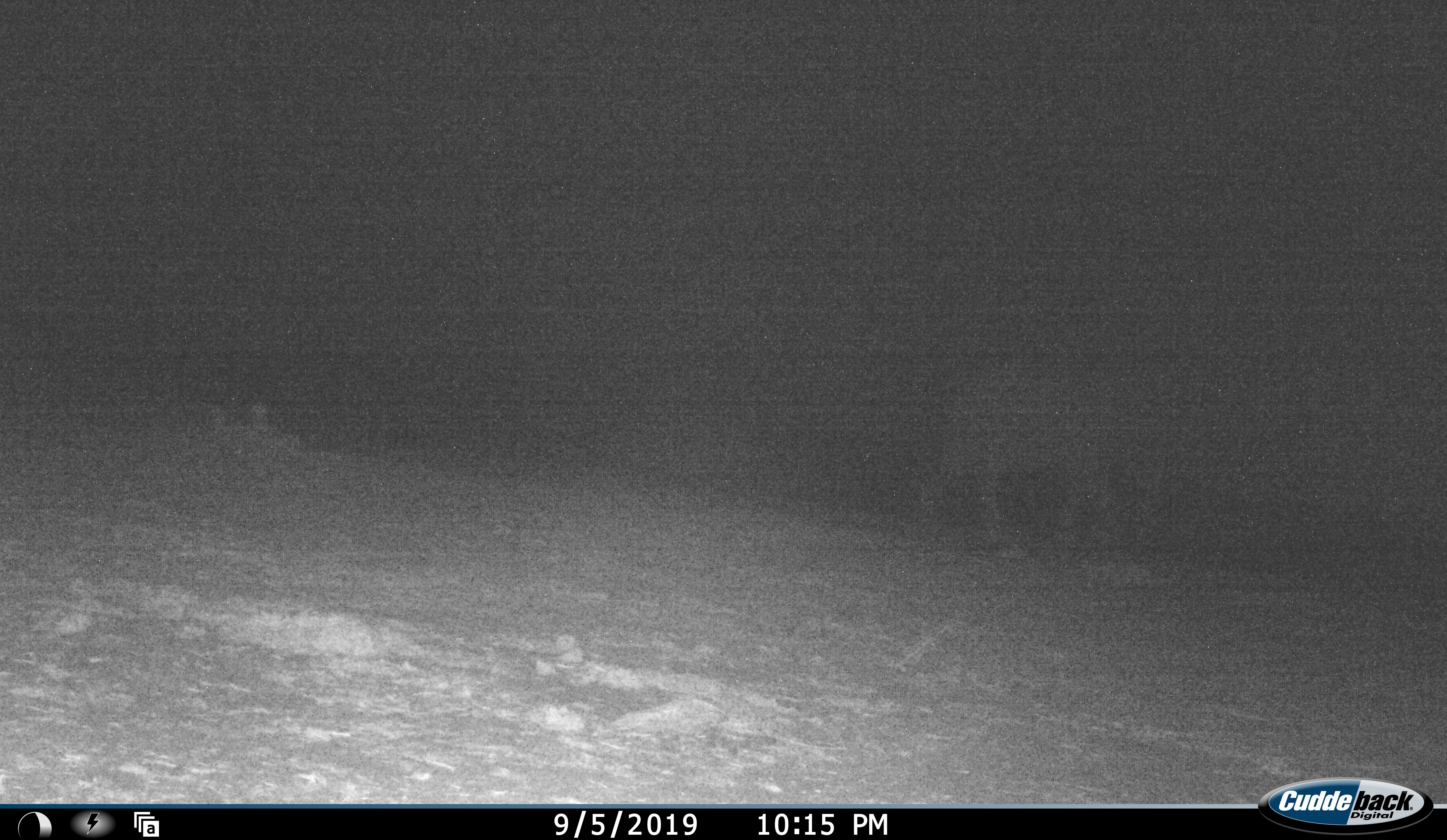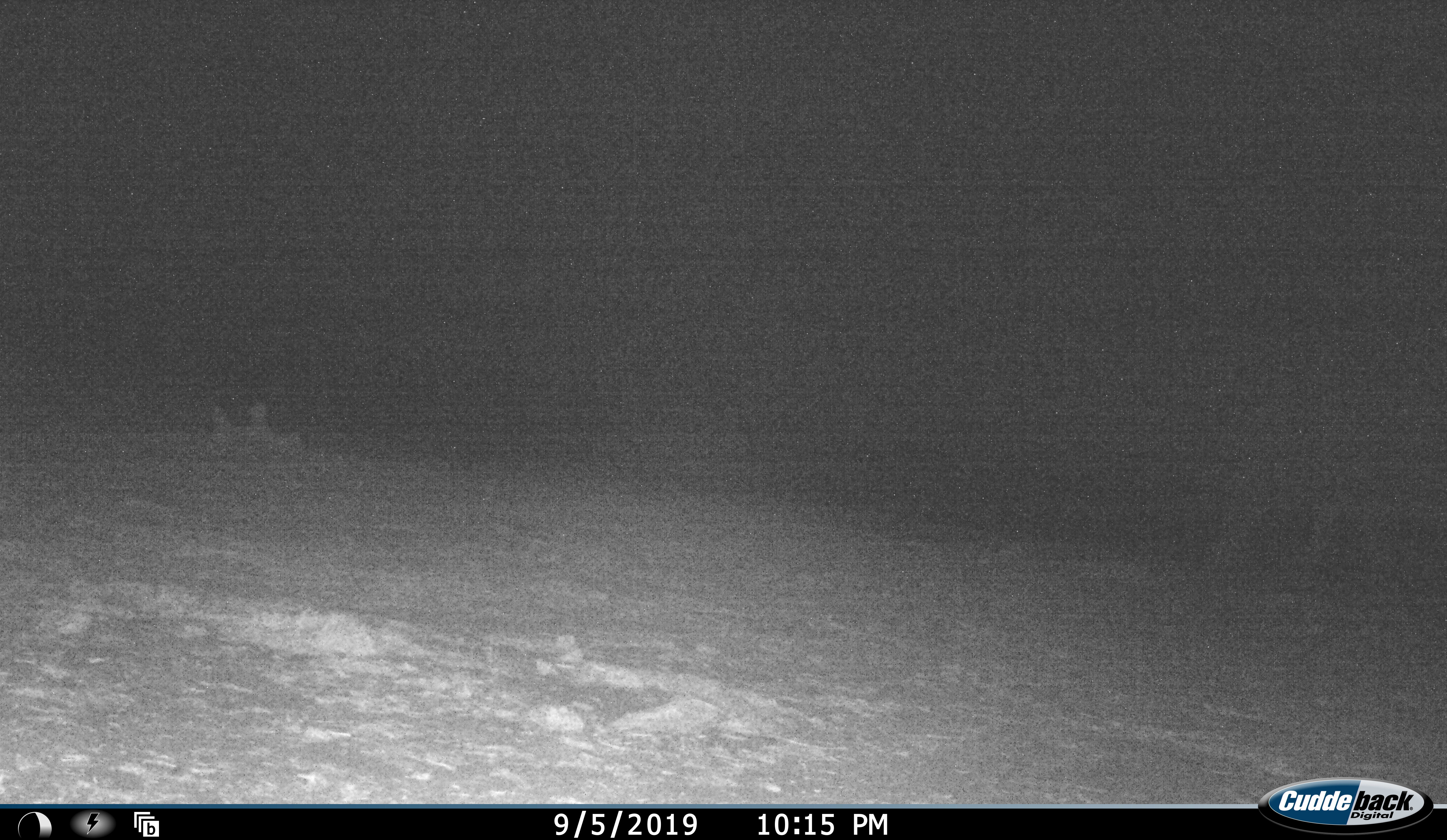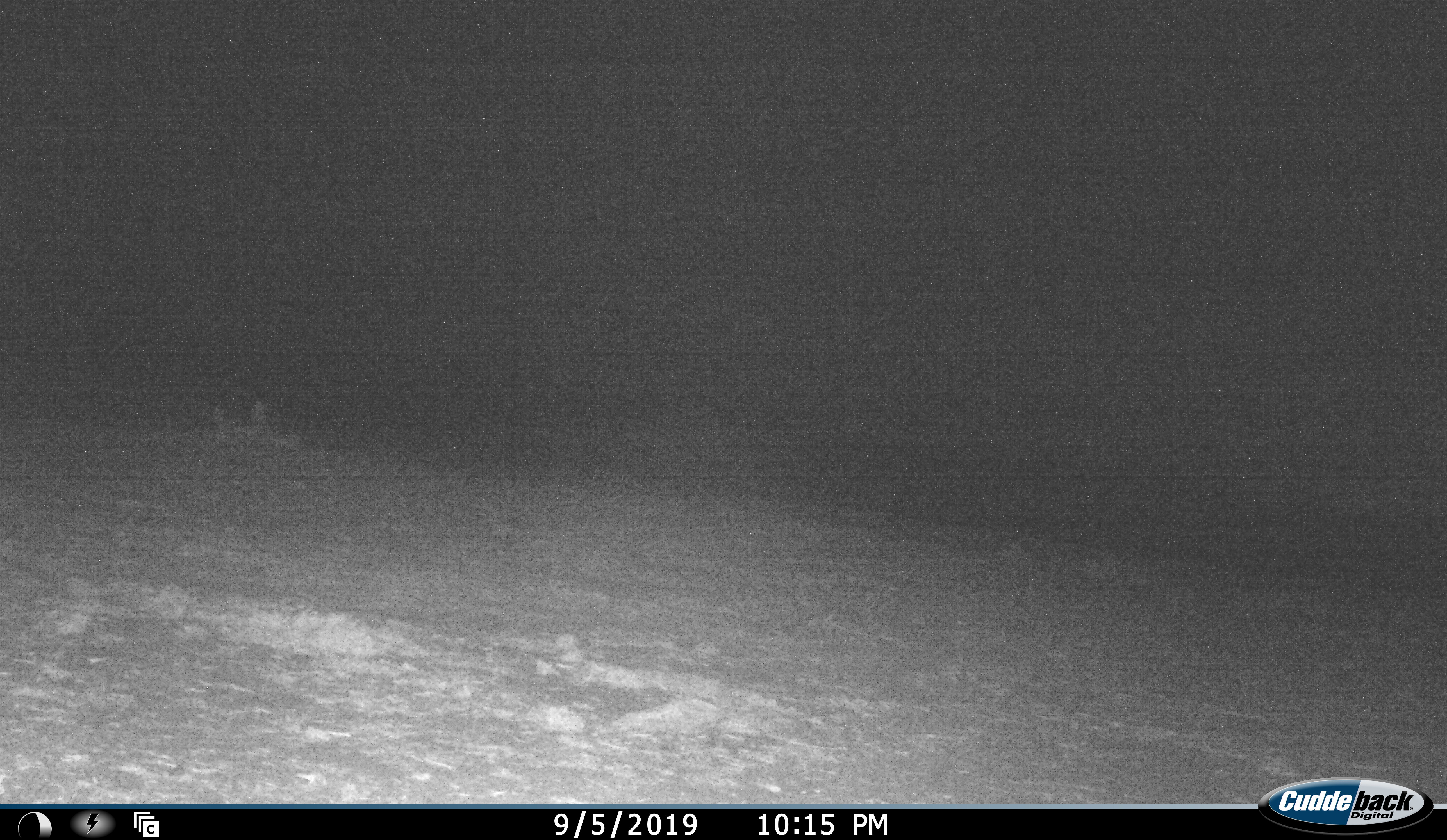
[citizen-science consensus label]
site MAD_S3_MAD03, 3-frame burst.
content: unidentified animal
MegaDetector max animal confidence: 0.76